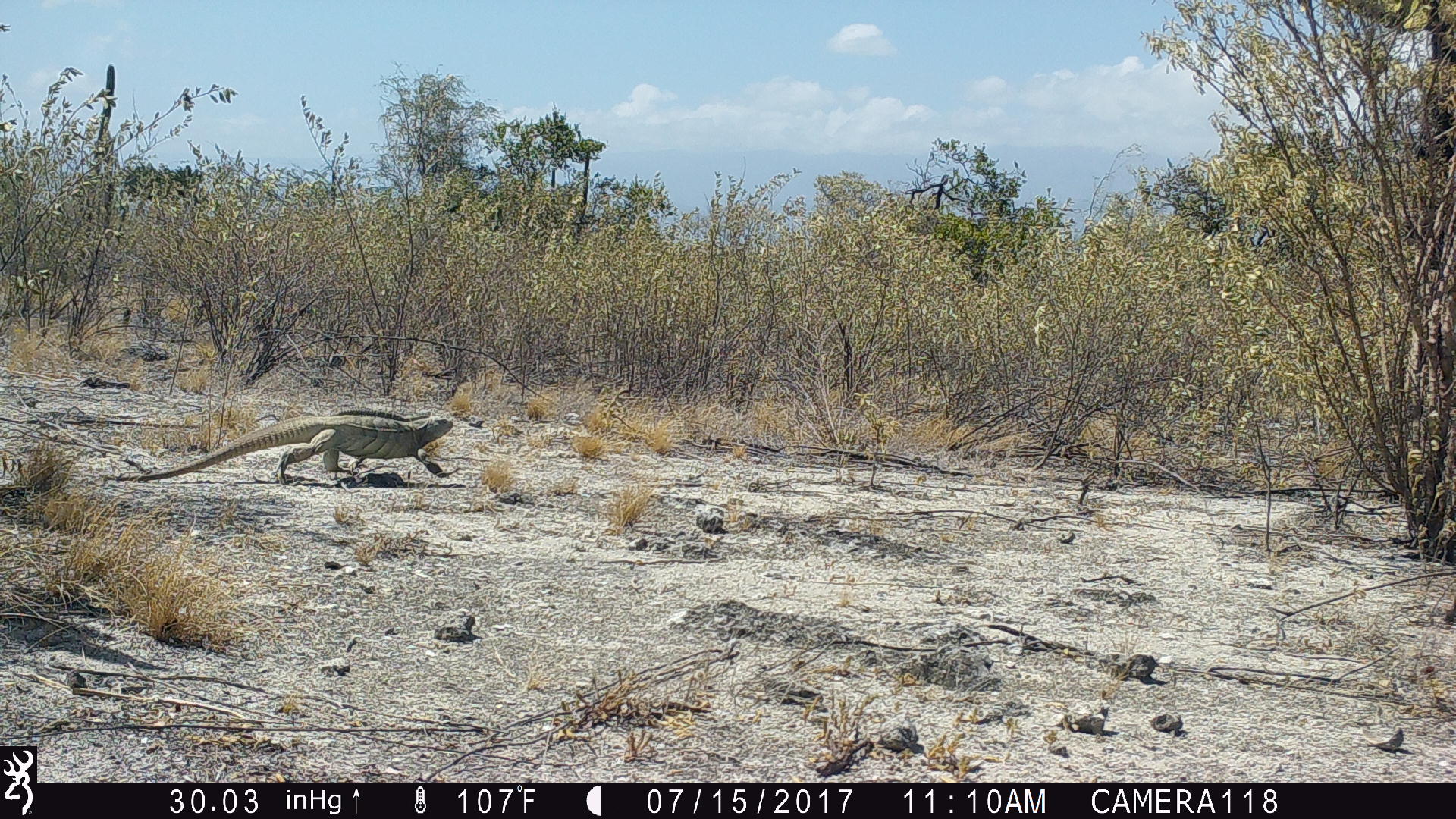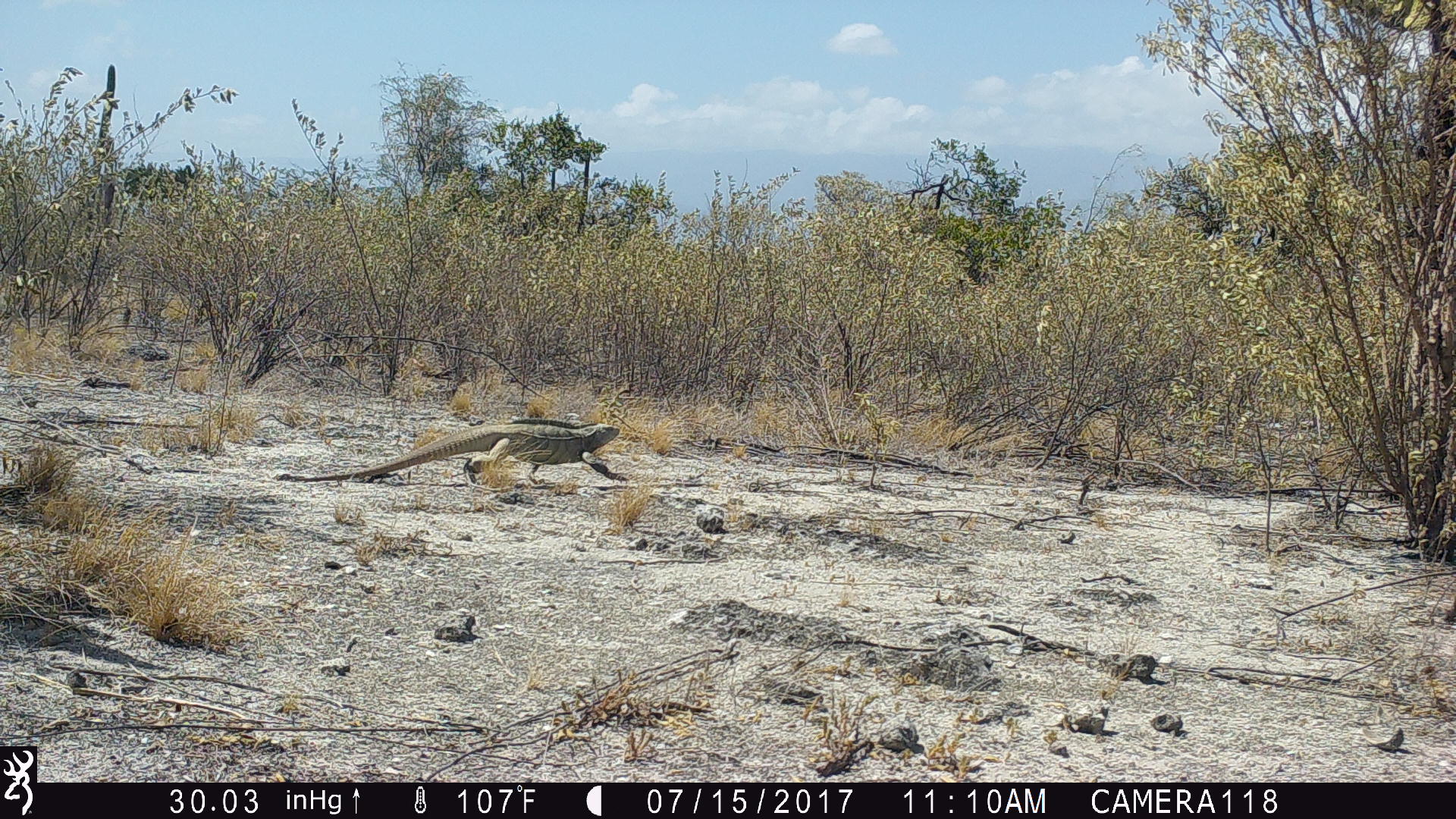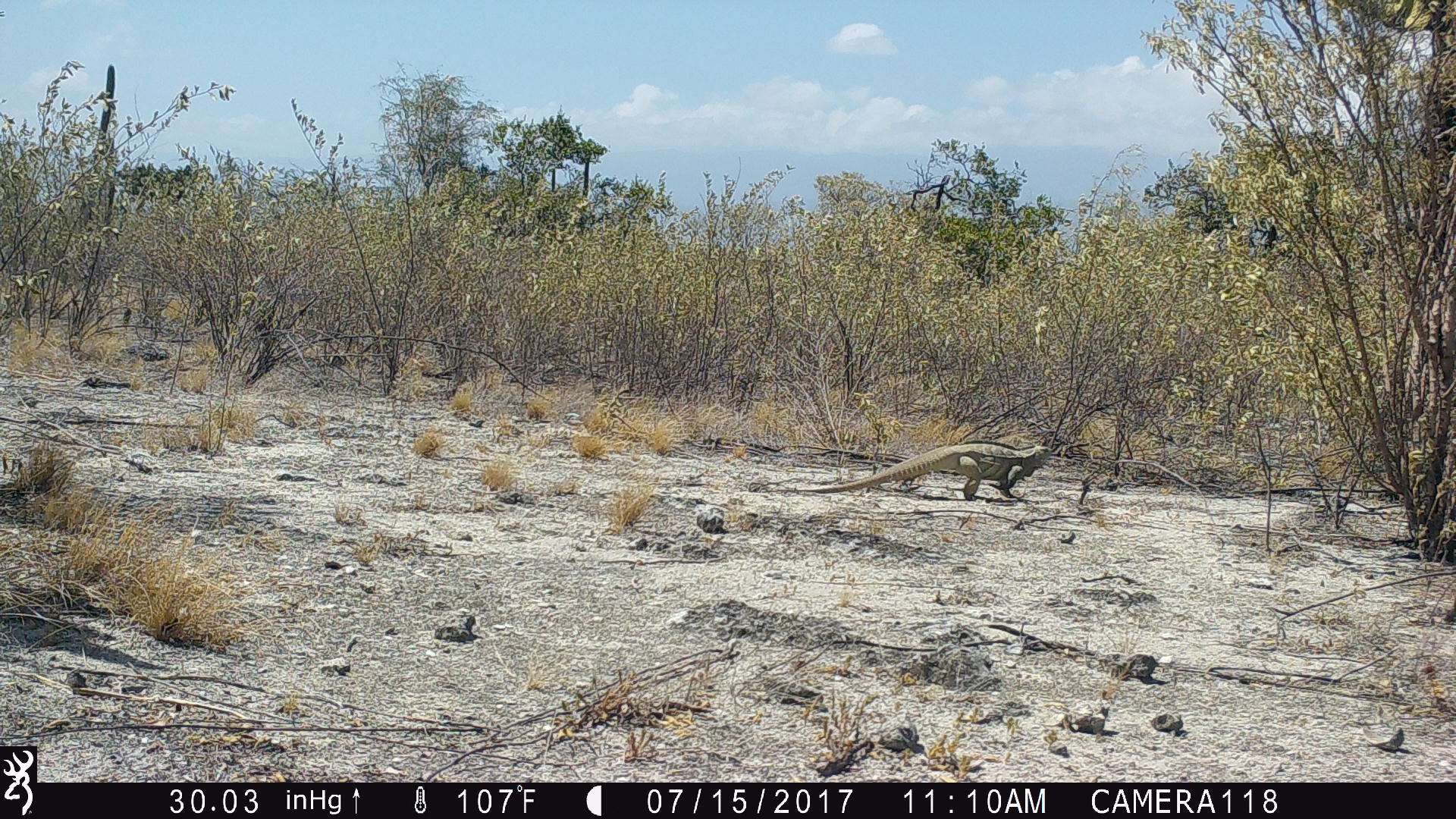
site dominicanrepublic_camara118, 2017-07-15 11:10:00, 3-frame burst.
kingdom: Animalia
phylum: Chordata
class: Reptilia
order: Squamata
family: Iguanidae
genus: Iguana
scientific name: Iguana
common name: typical iguanas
Iguana (typical iguanas).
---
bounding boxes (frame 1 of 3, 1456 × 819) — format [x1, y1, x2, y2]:
iguana: [127, 410, 458, 486]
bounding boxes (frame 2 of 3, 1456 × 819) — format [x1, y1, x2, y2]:
iguana: [316, 416, 626, 485]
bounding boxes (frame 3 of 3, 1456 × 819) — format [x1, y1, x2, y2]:
iguana: [788, 440, 1059, 500]